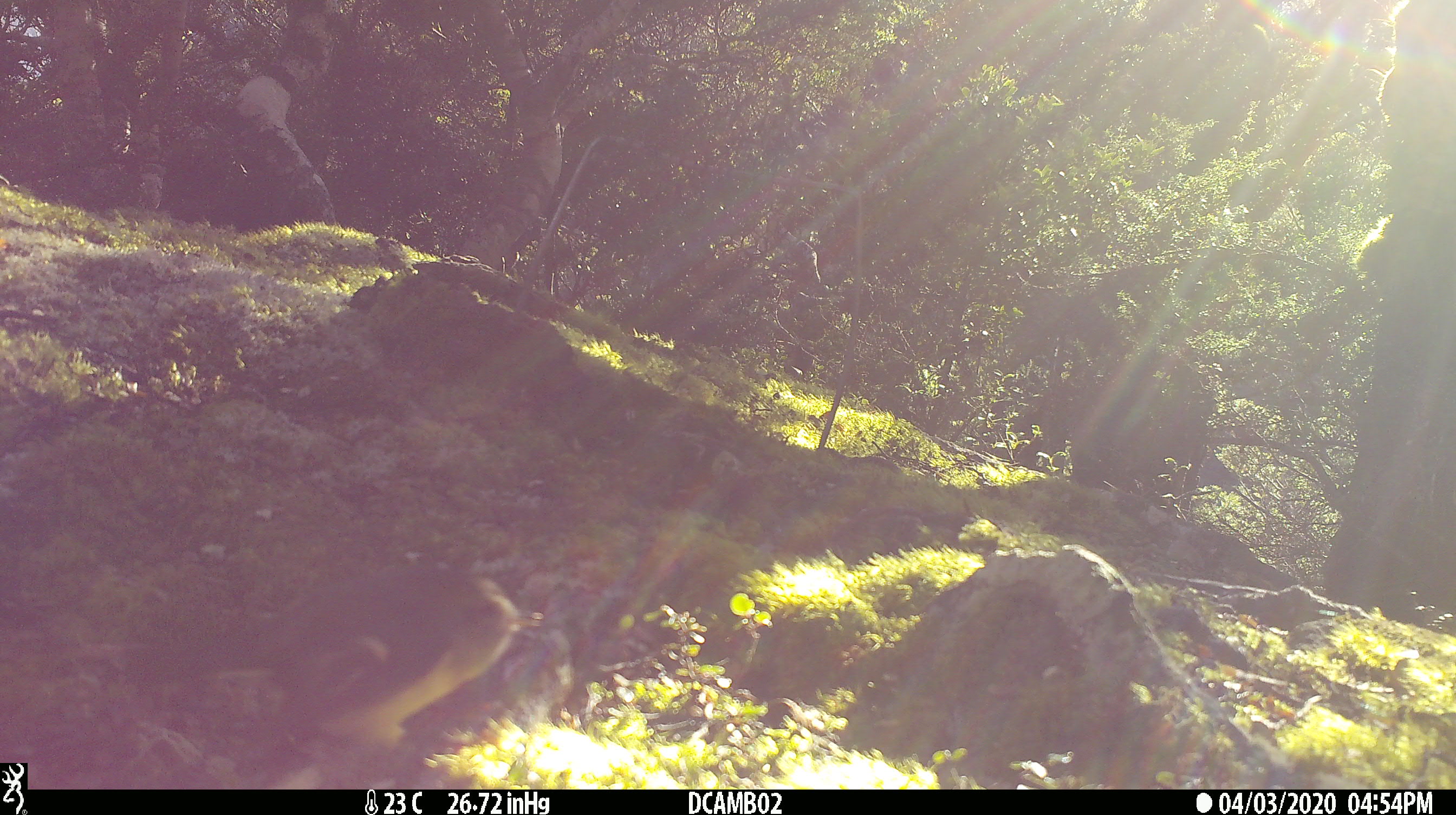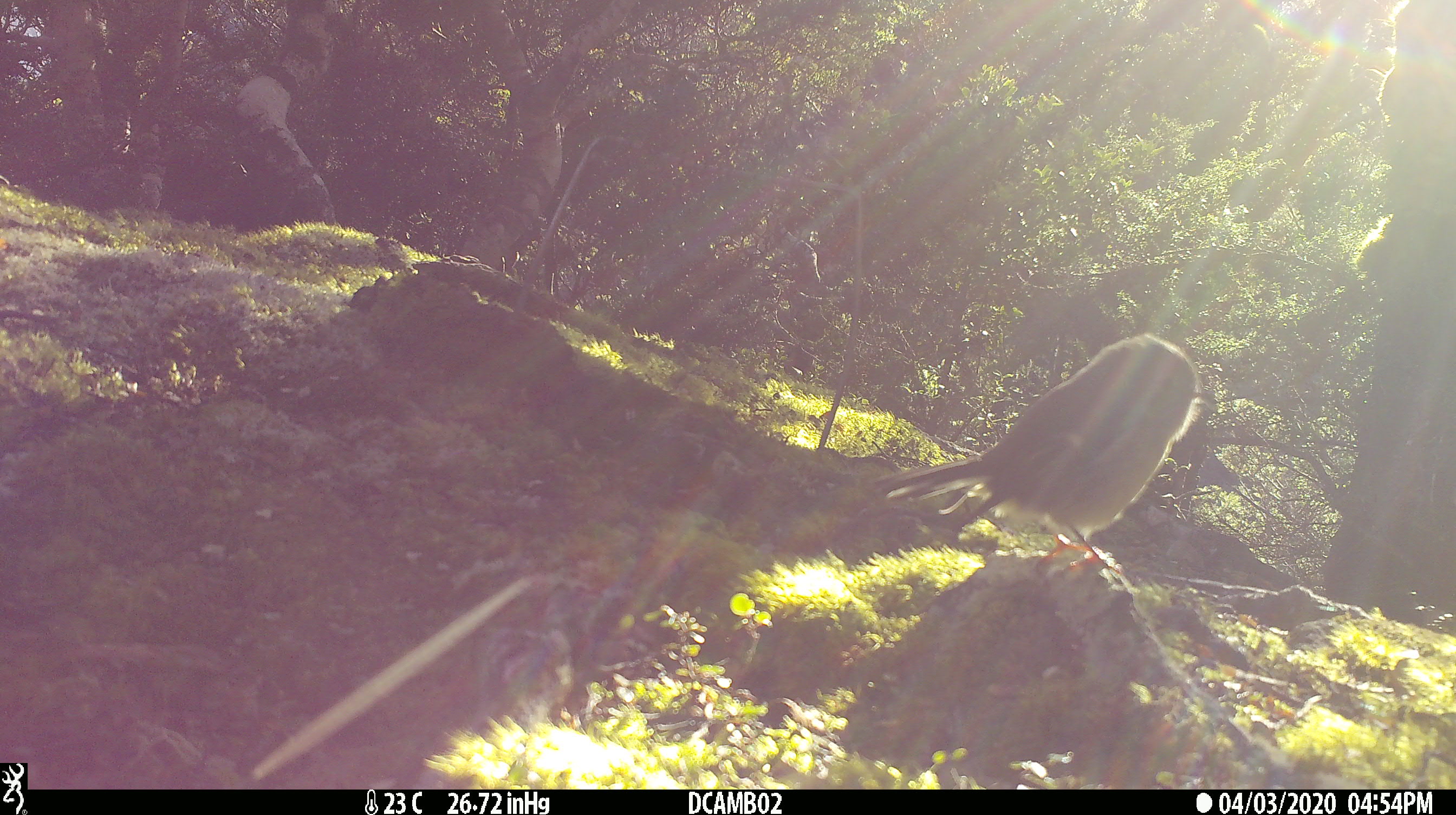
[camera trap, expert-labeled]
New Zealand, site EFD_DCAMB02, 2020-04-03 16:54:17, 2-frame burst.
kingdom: Animalia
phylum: Chordata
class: Aves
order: Passeriformes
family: Petroicidae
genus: Petroica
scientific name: Petroica macrocephala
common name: tomtit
Tomtit (Petroica macrocephala).